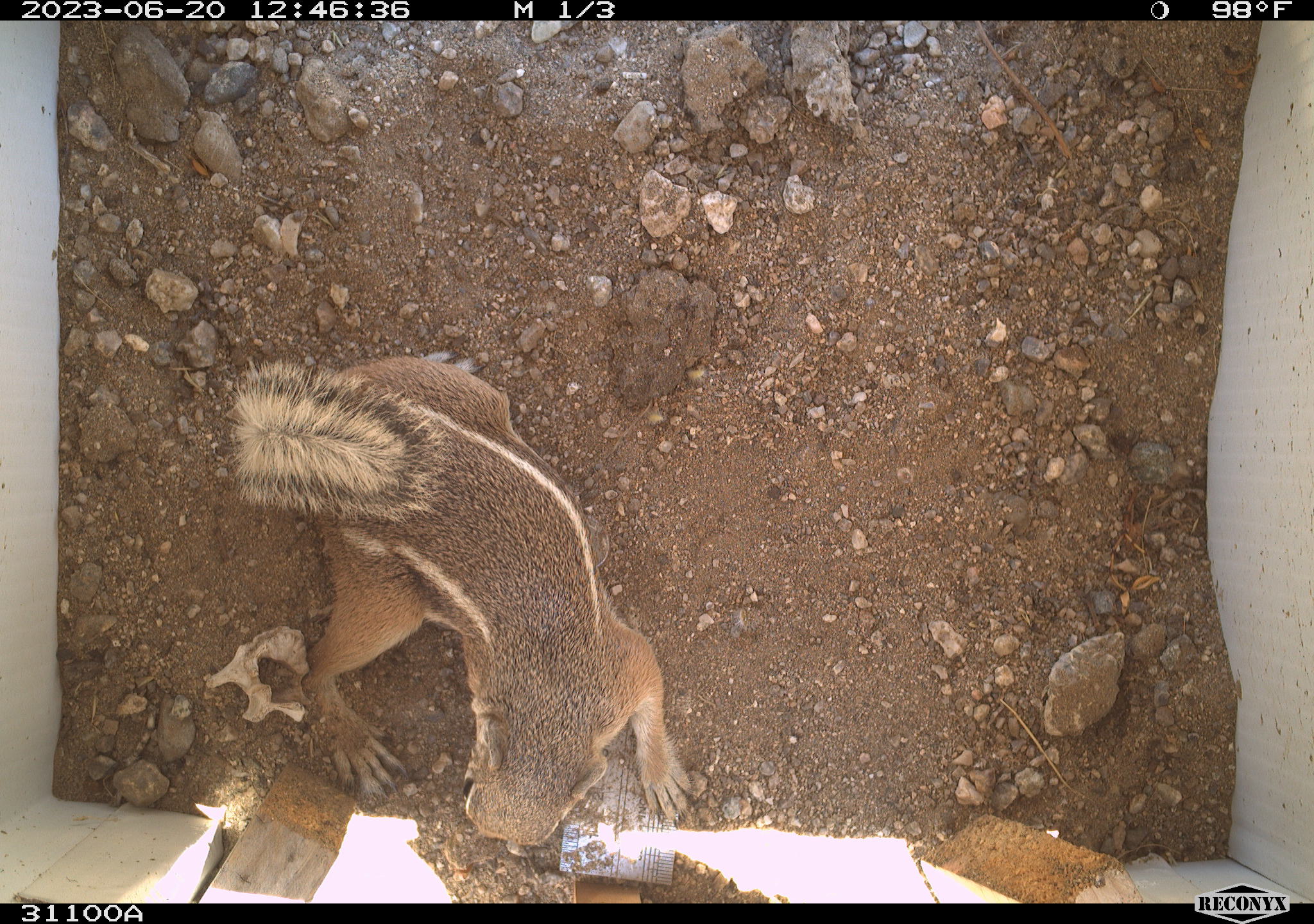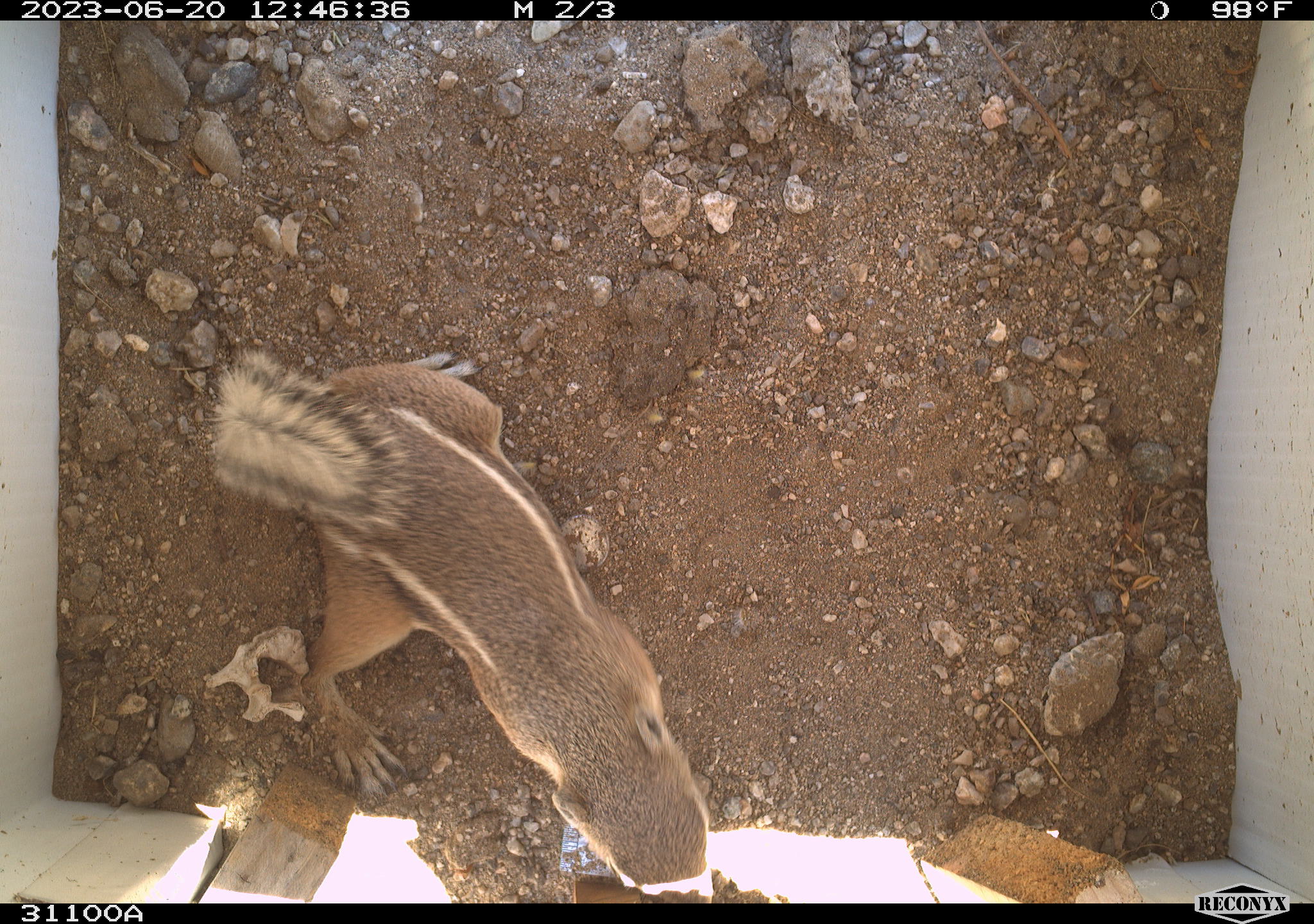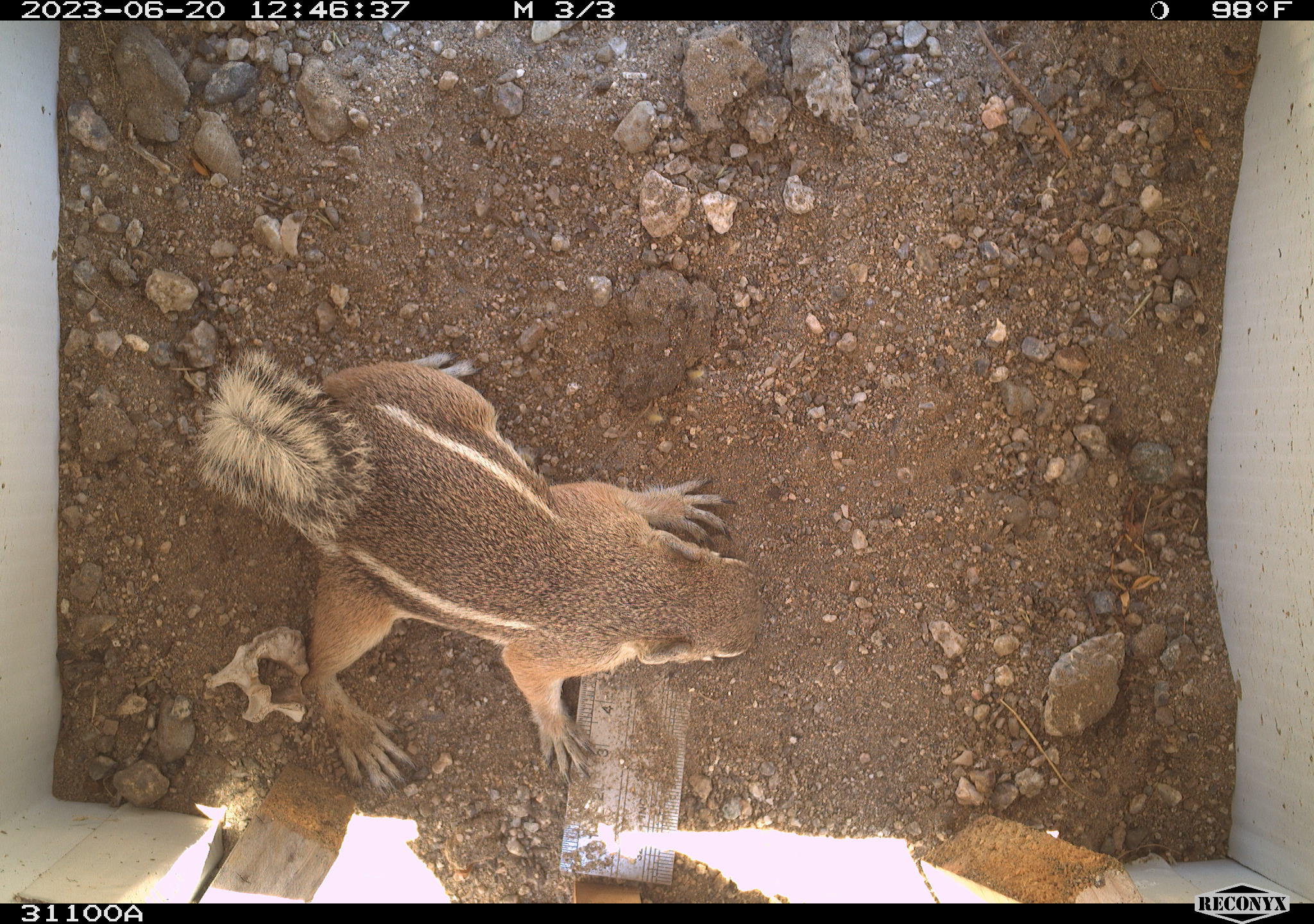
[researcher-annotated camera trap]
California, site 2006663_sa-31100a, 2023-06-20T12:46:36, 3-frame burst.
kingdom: Animalia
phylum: Chordata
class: Mammalia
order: Rodentia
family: Sciuridae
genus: Ammospermophilus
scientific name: Ammospermophilus leucurus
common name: white-tailed antelope squirrel